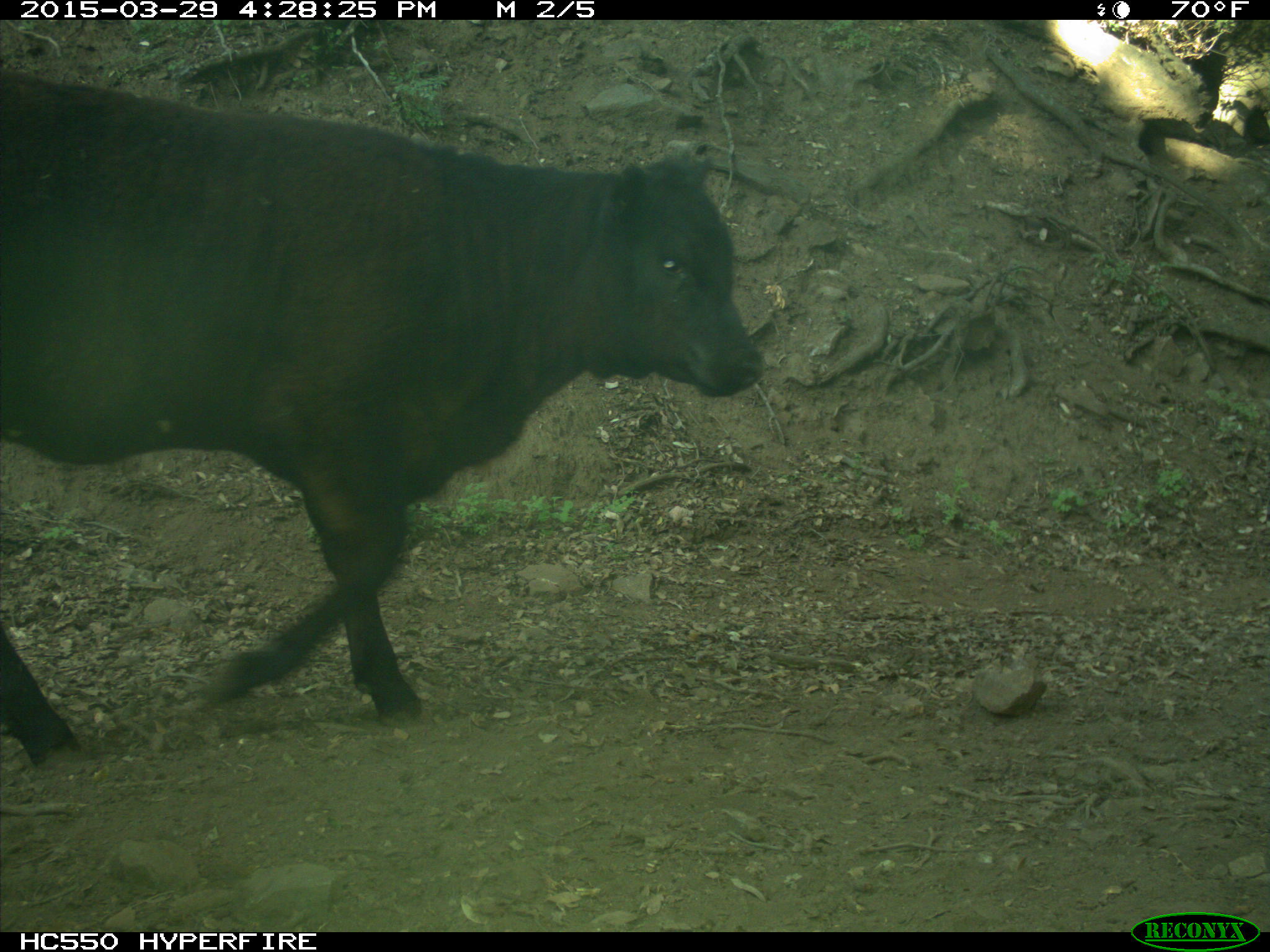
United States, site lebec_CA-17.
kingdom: Animalia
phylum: Chordata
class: Mammalia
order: Artiodactyla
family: Bovidae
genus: Bos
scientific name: Bos taurus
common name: domestic cow